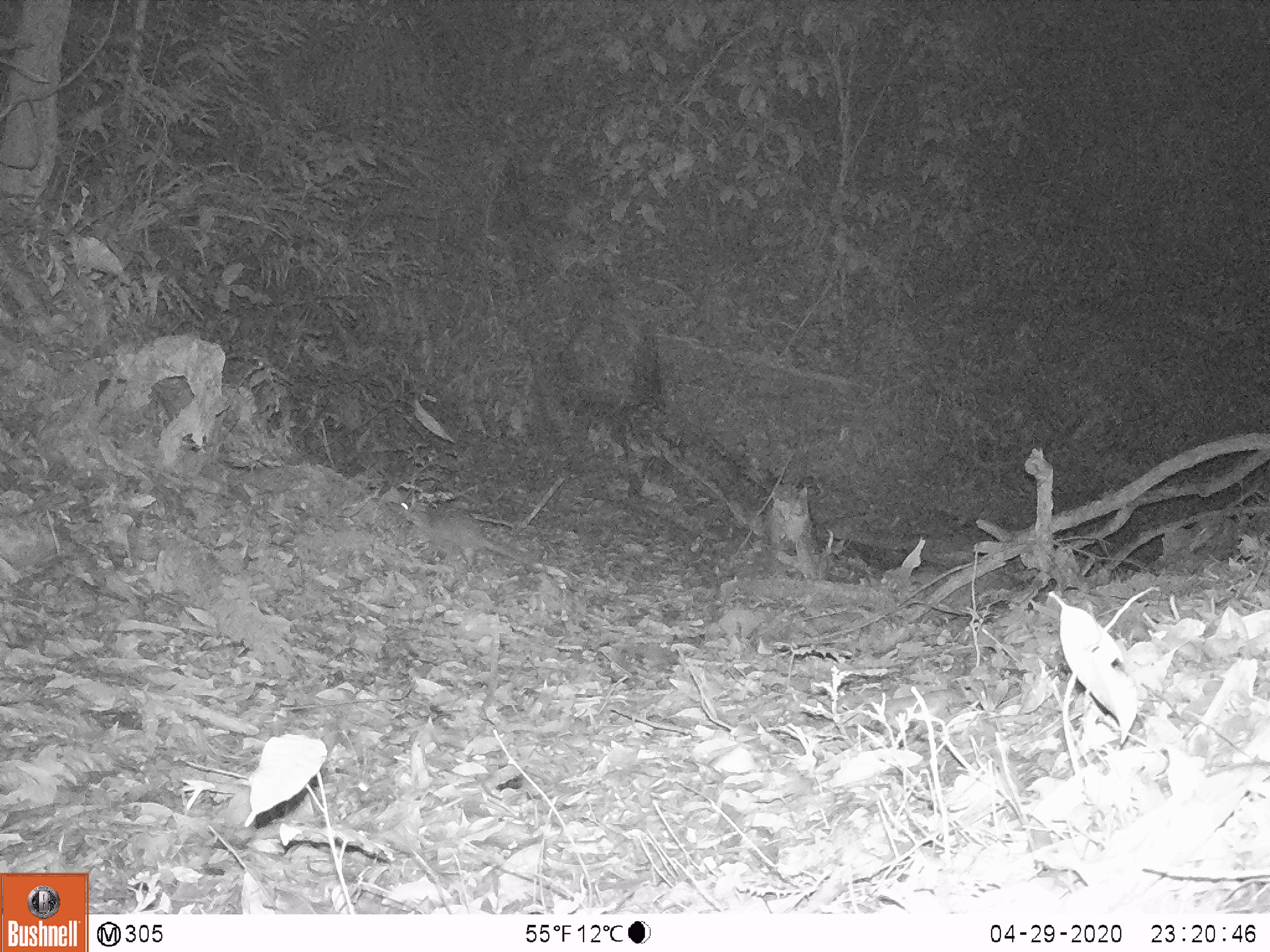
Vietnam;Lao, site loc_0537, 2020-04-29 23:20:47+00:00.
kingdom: Animalia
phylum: Chordata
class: Mammalia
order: Carnivora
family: Mustelidae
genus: Melogale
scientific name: Melogale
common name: ferret badger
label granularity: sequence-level